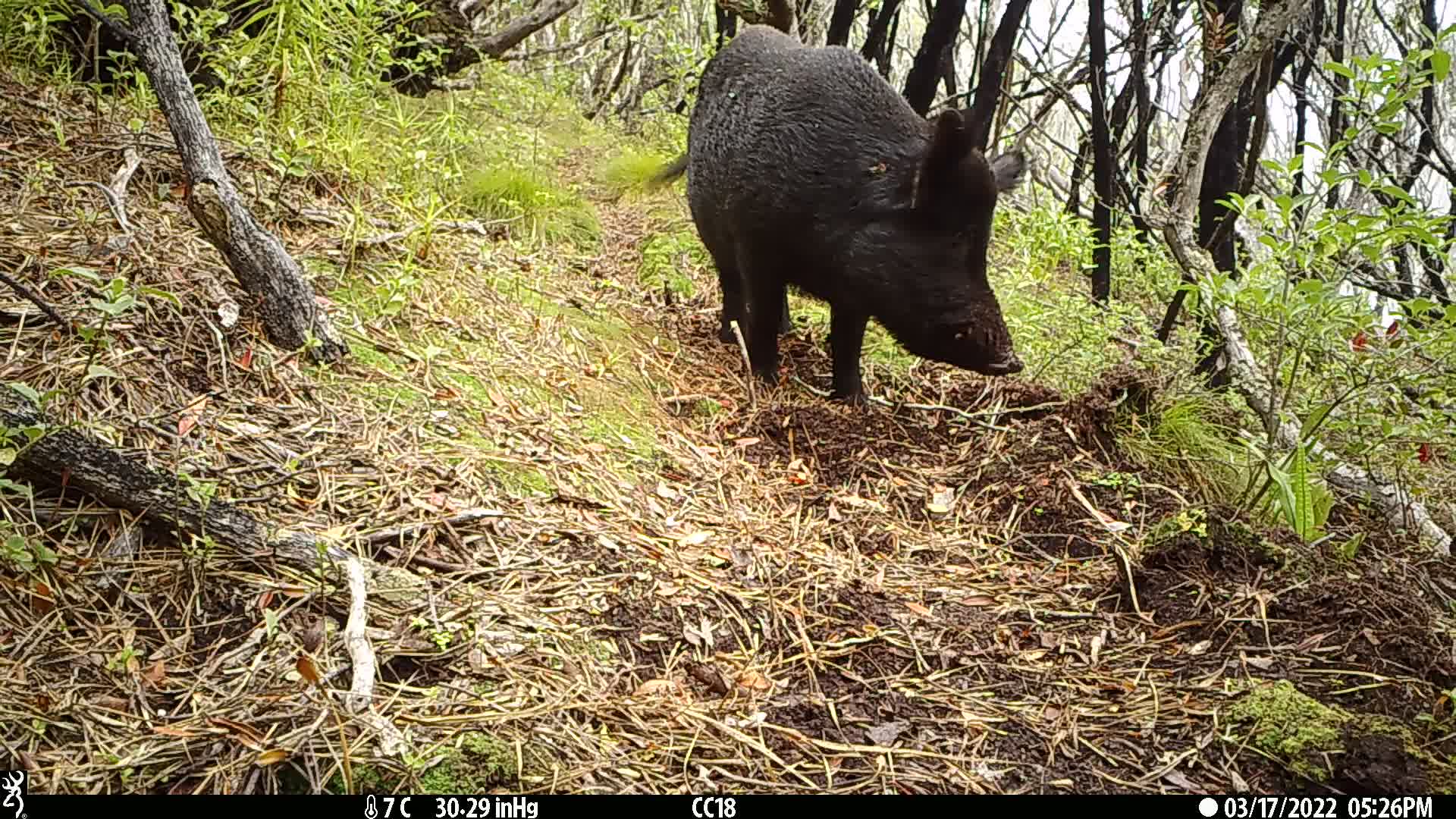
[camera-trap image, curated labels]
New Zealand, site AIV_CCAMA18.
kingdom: Animalia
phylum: Chordata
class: Mammalia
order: Artiodactyla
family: Suidae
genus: Sus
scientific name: Sus scrofa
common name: pig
Pig (Sus scrofa).